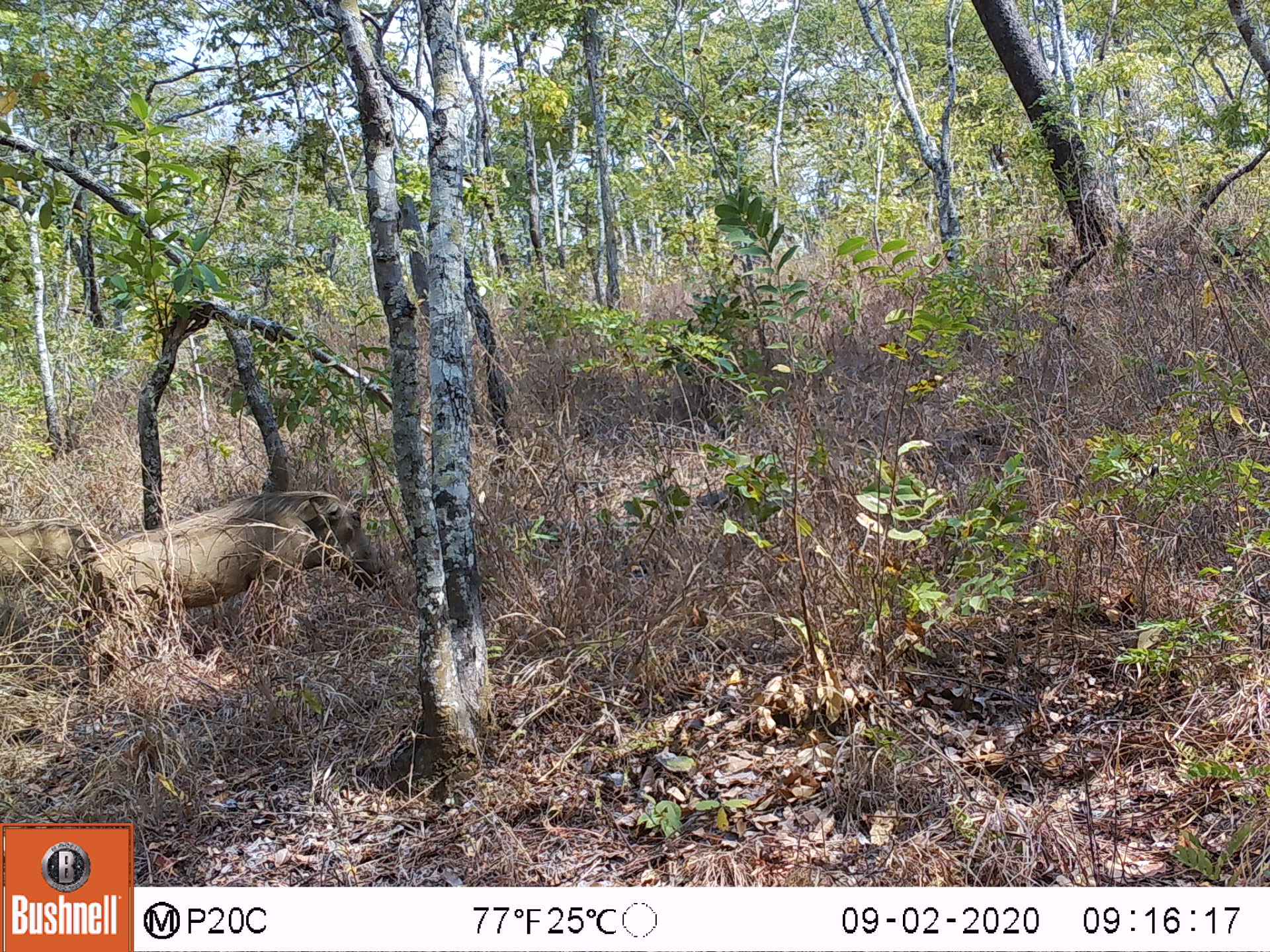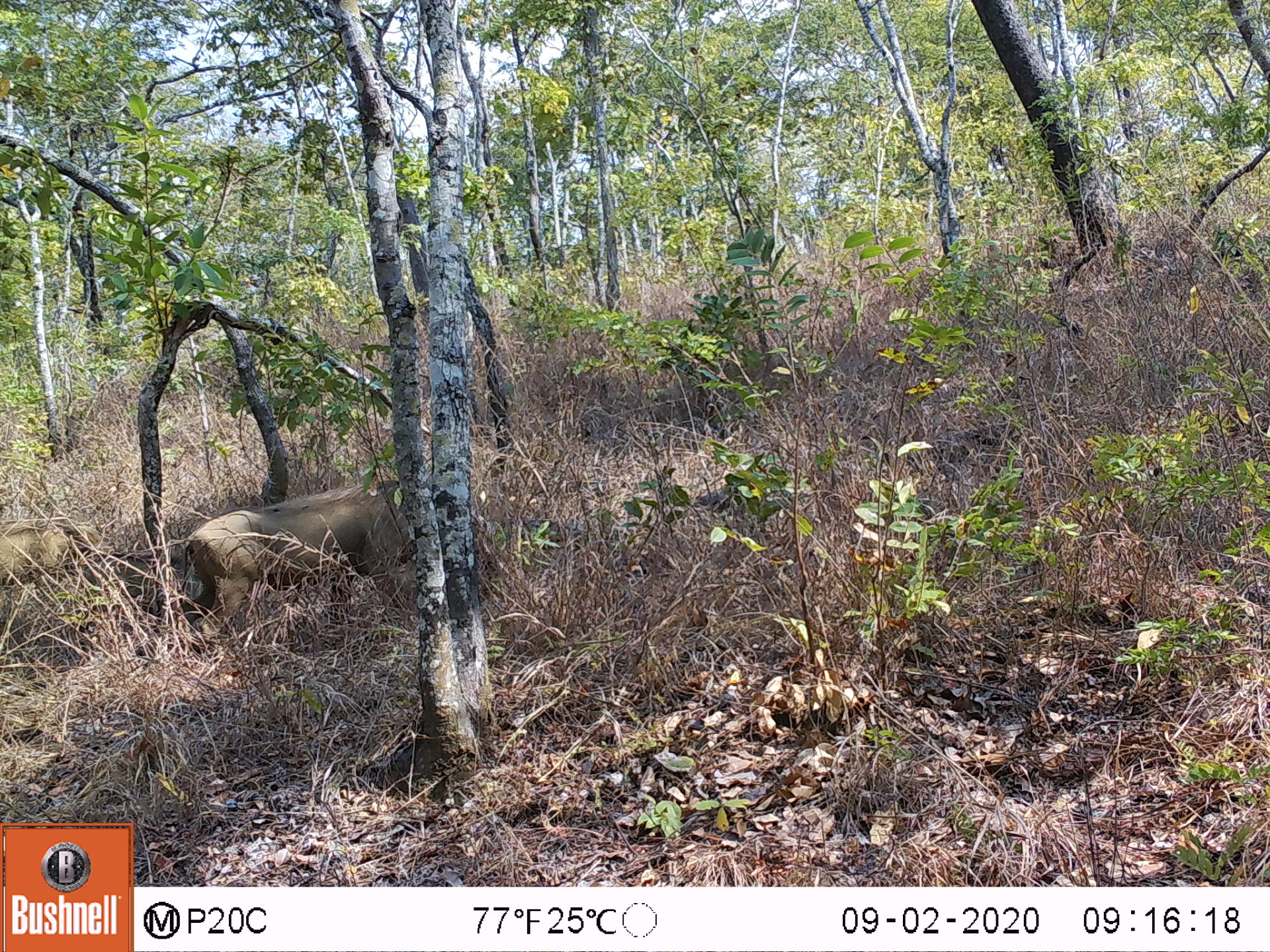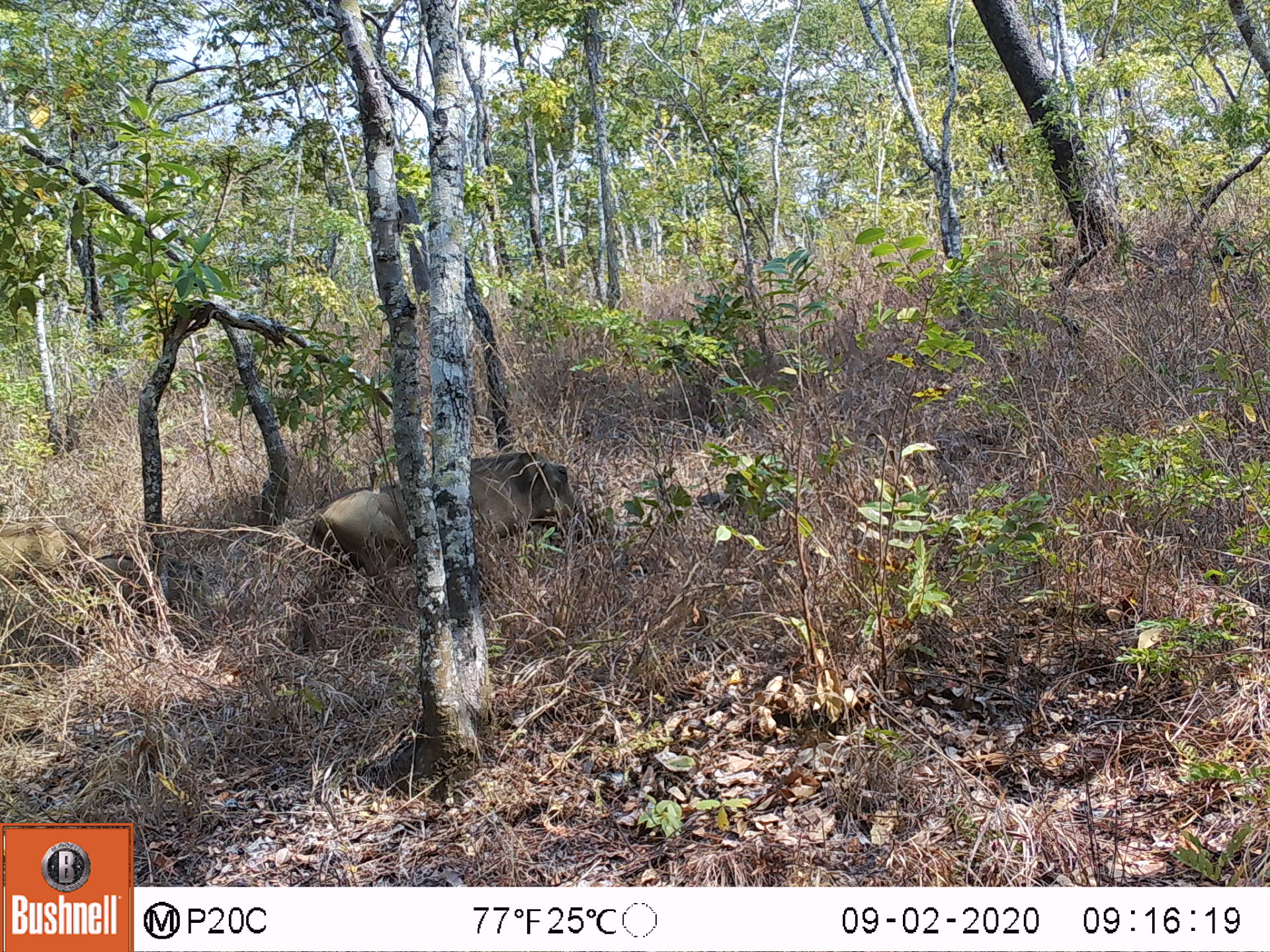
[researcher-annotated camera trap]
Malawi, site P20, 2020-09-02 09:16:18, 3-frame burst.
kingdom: Animalia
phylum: Chordata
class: Mammalia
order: Artiodactyla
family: Suidae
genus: Phacochoerus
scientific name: Phacochoerus africanus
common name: common warthog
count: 2